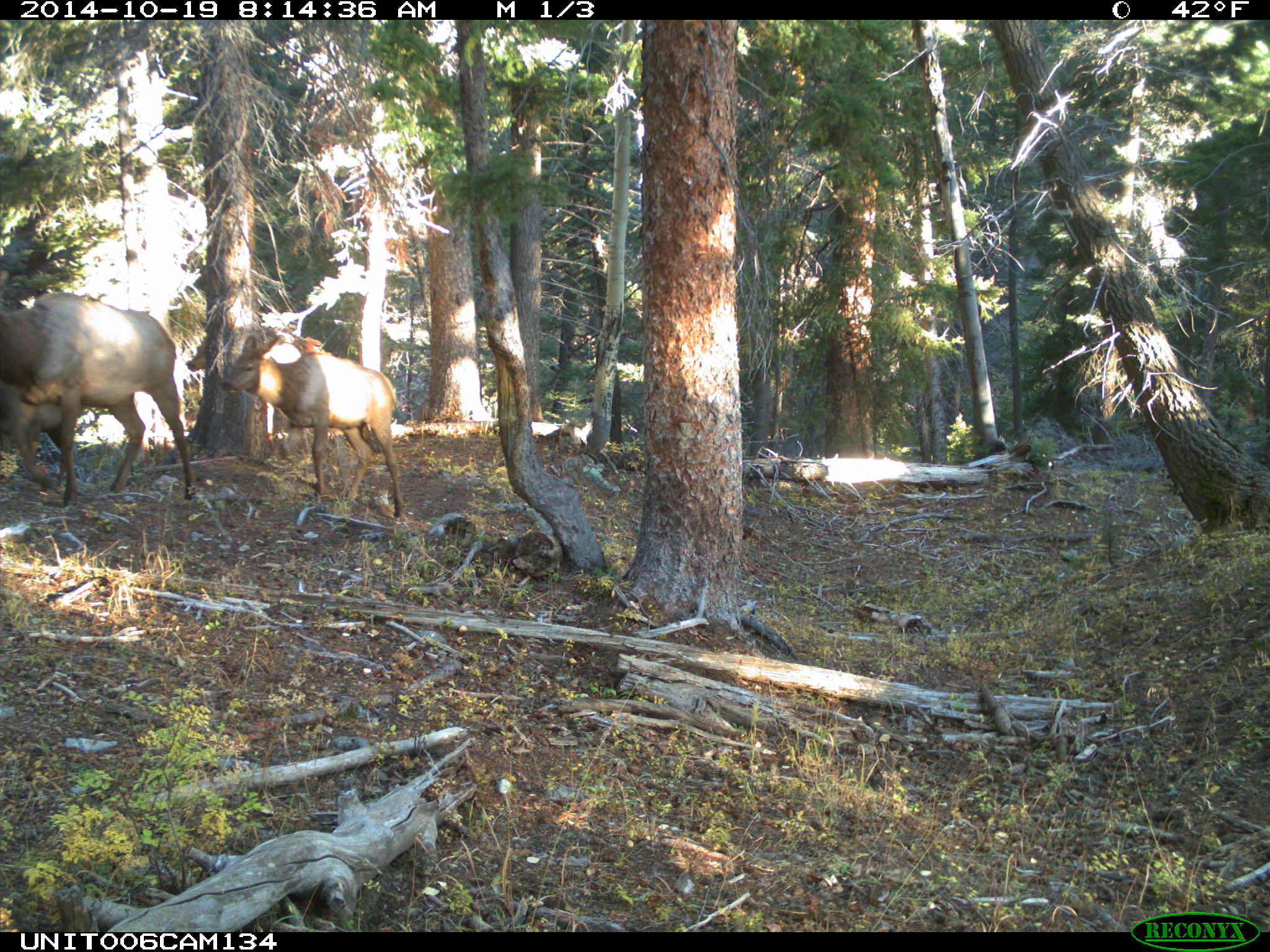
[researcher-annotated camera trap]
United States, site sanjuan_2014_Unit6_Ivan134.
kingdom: Animalia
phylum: Chordata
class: Mammalia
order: Artiodactyla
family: Cervidae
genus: Cervus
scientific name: Cervus elaphus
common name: red deer